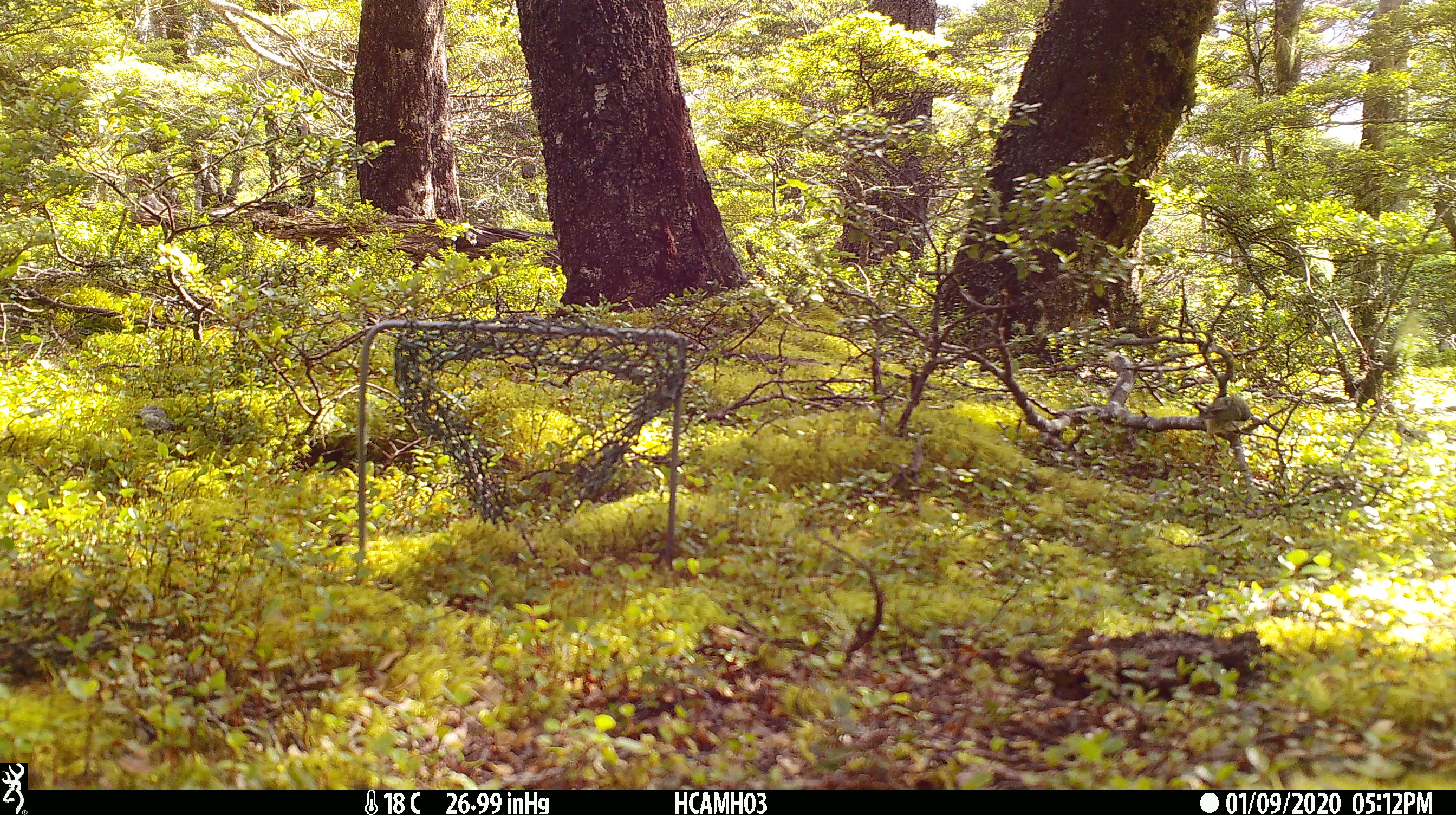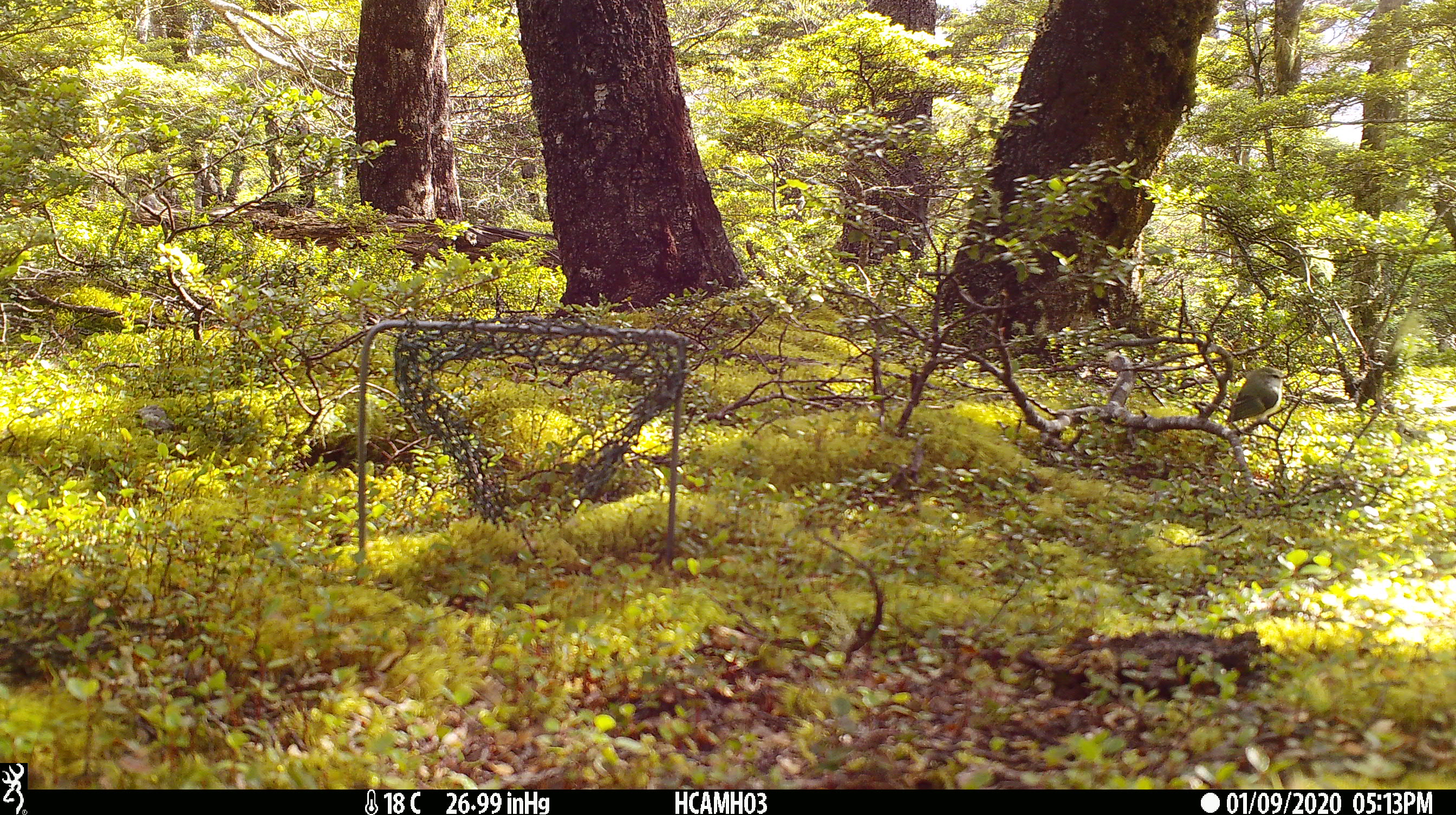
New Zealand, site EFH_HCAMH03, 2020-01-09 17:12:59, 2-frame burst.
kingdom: Animalia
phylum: Chordata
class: Aves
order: Passeriformes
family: Acanthisittidae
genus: Acanthisitta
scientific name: Acanthisitta chloris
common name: rifleman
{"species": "rifleman (Acanthisitta chloris)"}